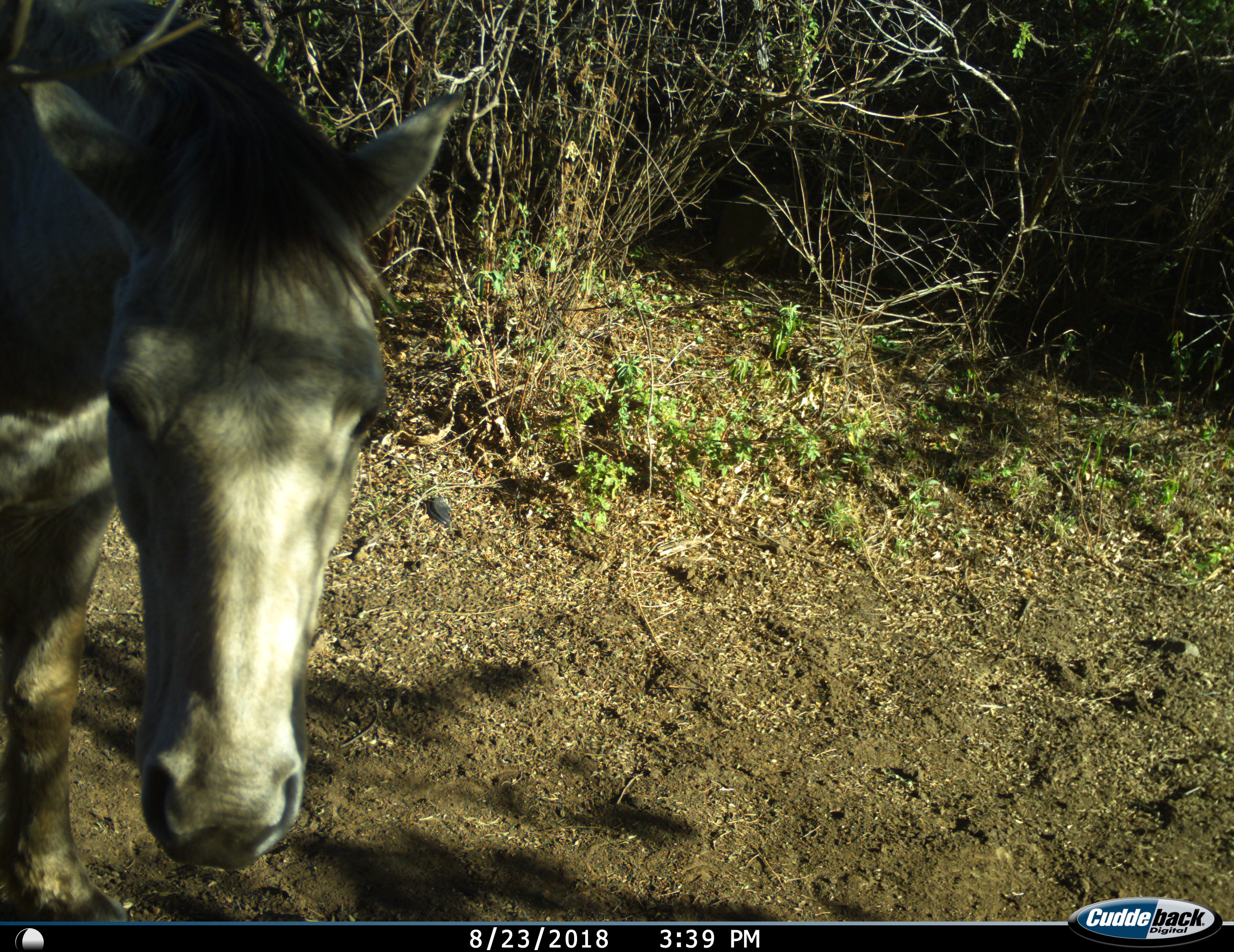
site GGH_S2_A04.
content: unidentified animal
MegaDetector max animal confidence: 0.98